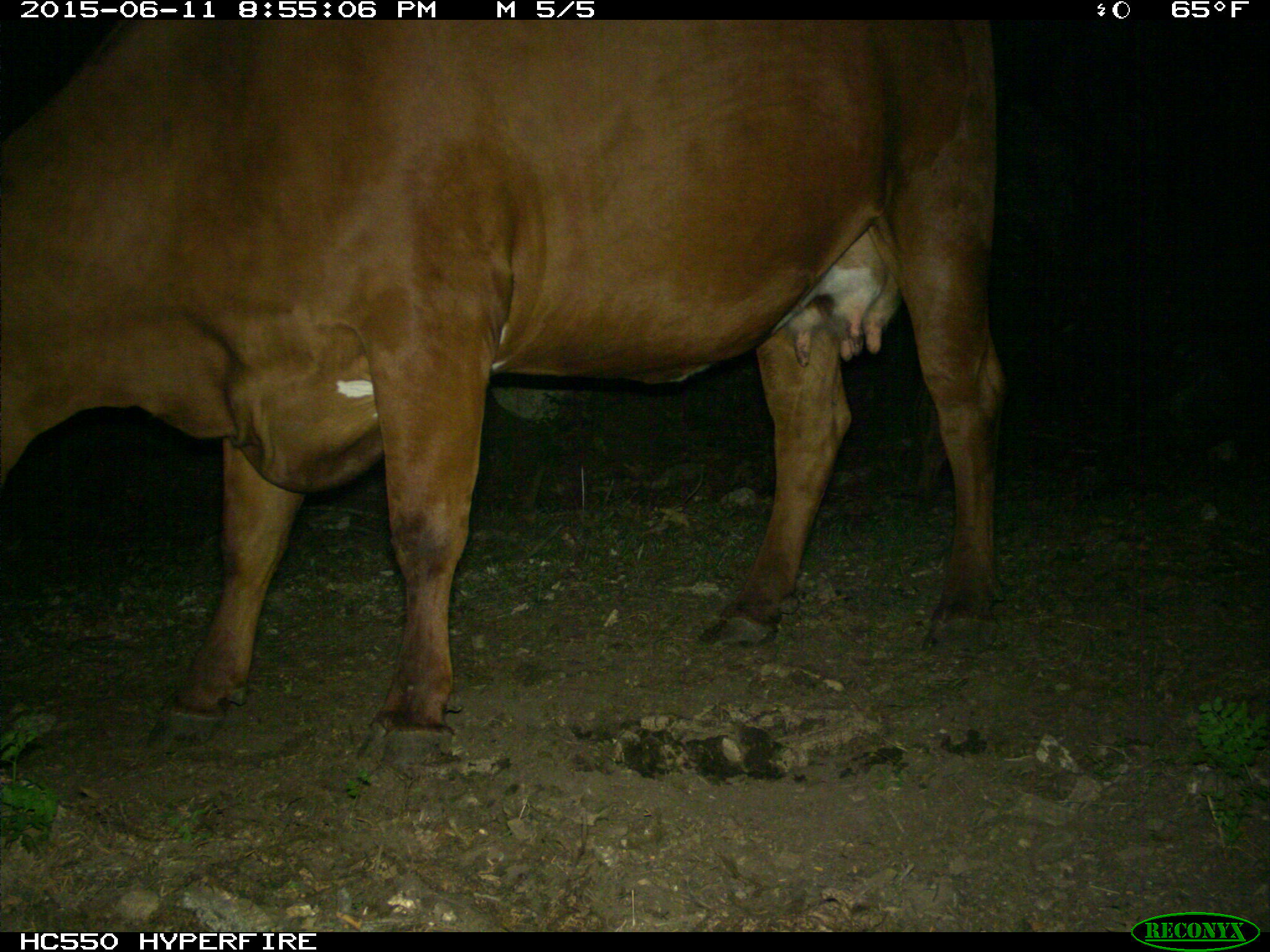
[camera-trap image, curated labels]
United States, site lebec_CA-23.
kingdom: Animalia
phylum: Chordata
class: Mammalia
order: Artiodactyla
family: Bovidae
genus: Bos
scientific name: Bos taurus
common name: domestic cow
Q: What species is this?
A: Bos taurus (domestic cow).